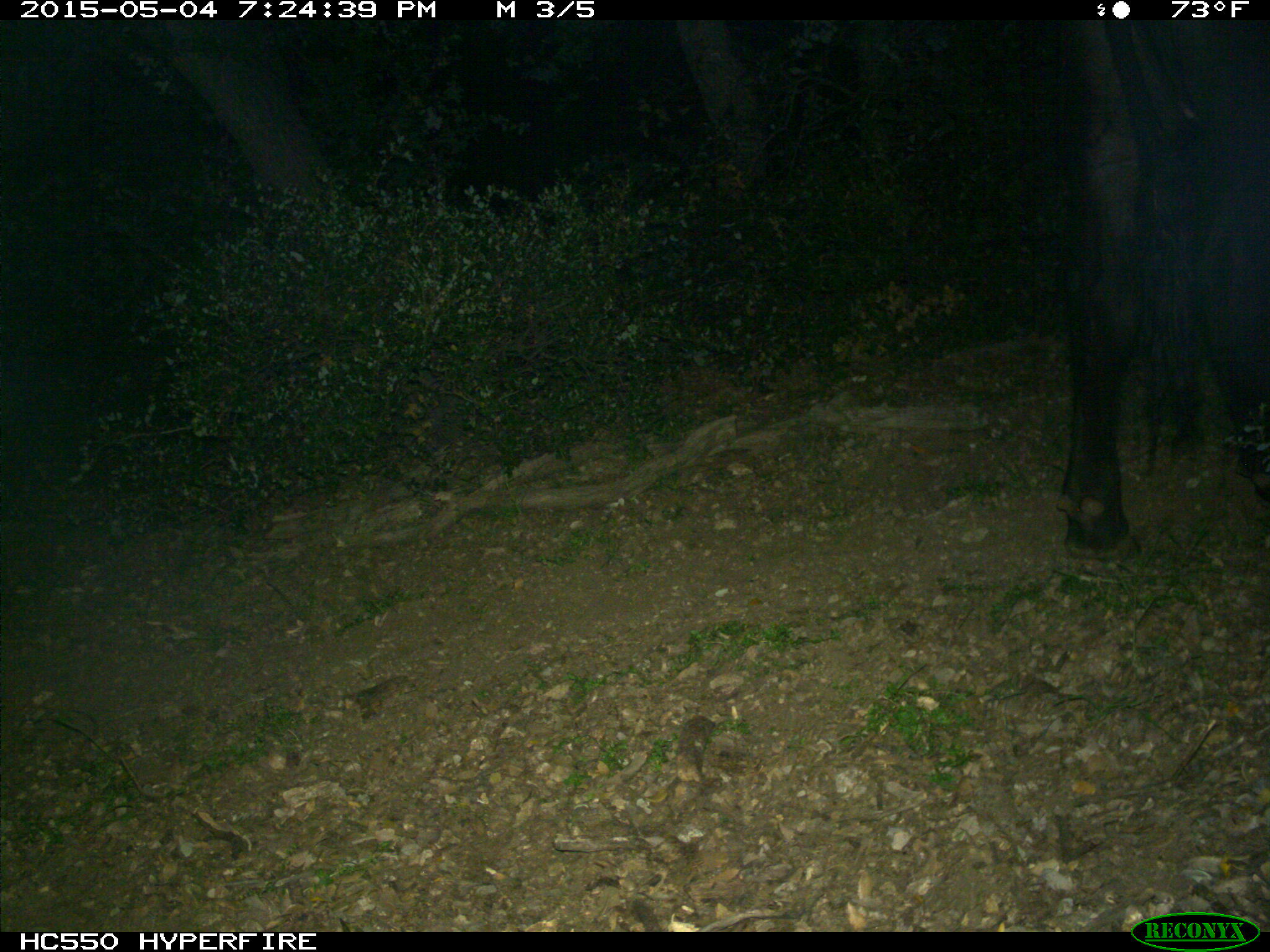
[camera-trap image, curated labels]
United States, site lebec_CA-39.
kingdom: Animalia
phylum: Chordata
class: Mammalia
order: Artiodactyla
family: Bovidae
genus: Bos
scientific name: Bos taurus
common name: domestic cow